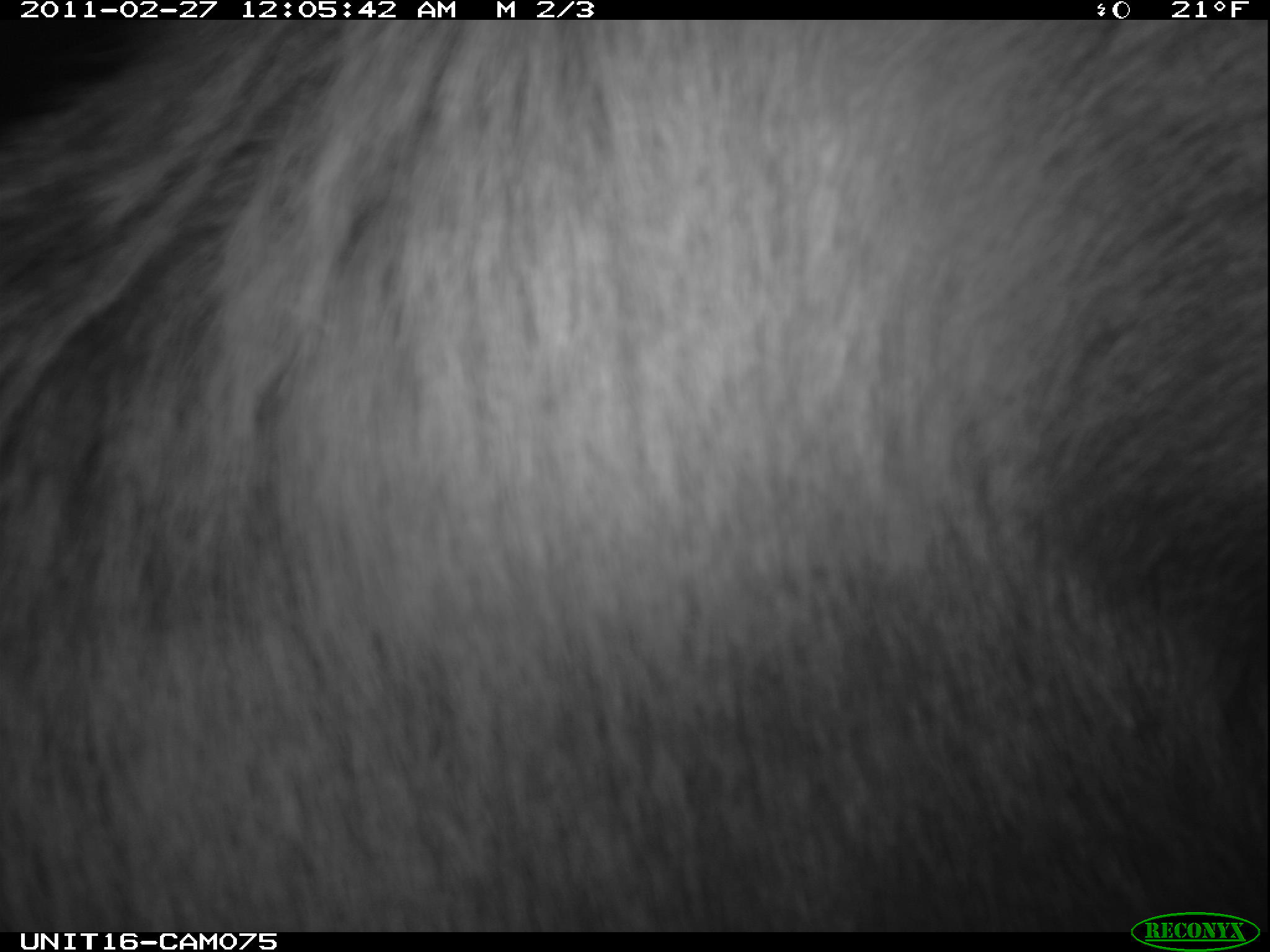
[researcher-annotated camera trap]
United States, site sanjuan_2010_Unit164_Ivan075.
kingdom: Animalia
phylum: Chordata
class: Mammalia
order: Artiodactyla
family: Cervidae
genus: Cervus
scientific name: Cervus elaphus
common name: red deer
Cervus elaphus (red deer).